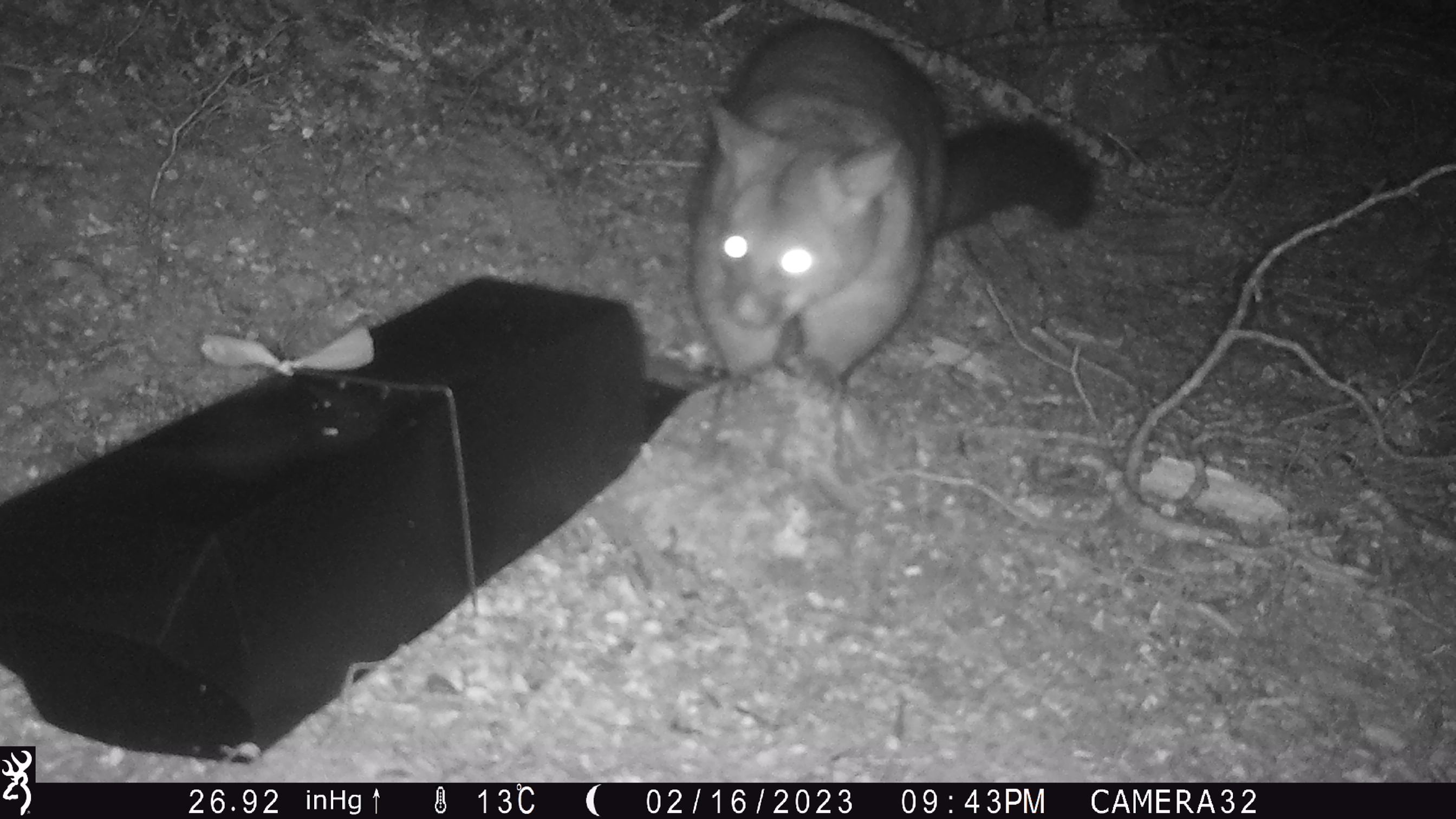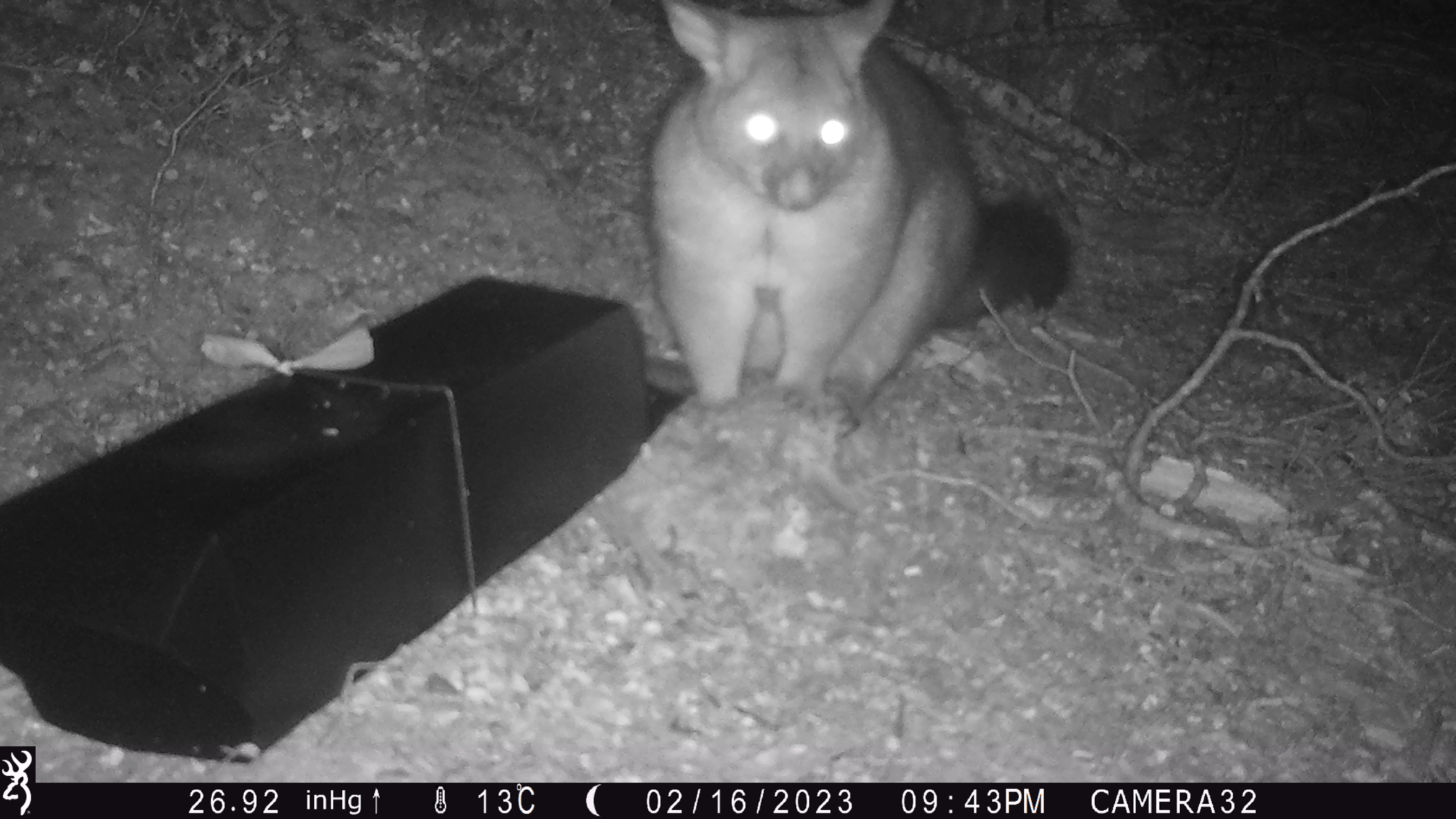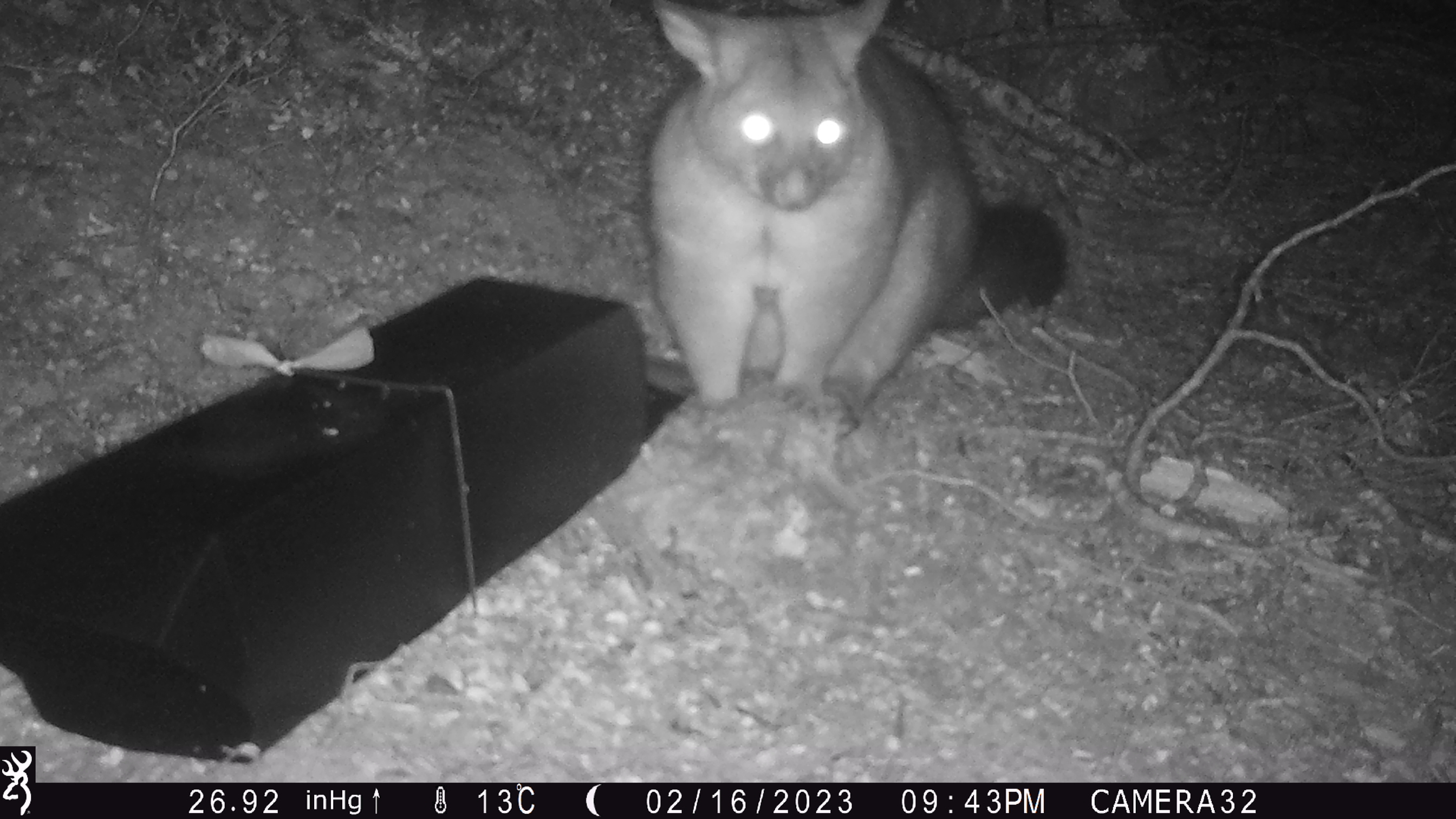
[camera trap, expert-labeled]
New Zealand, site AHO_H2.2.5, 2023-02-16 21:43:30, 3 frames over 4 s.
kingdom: Animalia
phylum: Chordata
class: Mammalia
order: Carnivora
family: Mustelidae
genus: Mustela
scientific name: Mustela erminea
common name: stoat